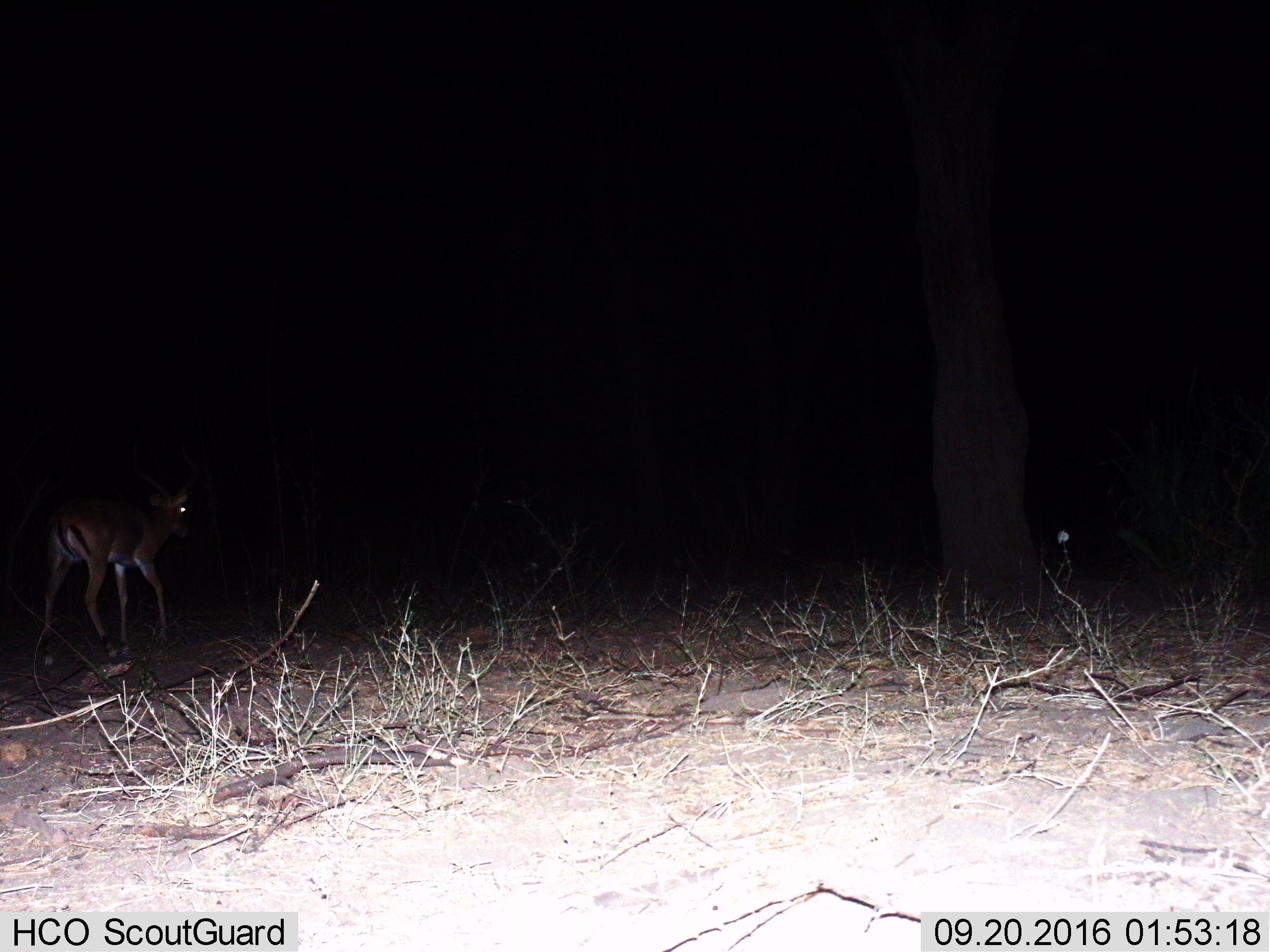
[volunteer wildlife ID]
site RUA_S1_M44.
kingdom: Animalia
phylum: Chordata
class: Mammalia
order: Artiodactyla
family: Bovidae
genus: Aepyceros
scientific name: Aepyceros melampus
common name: impala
Impala (Aepyceros melampus), count 1. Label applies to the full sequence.